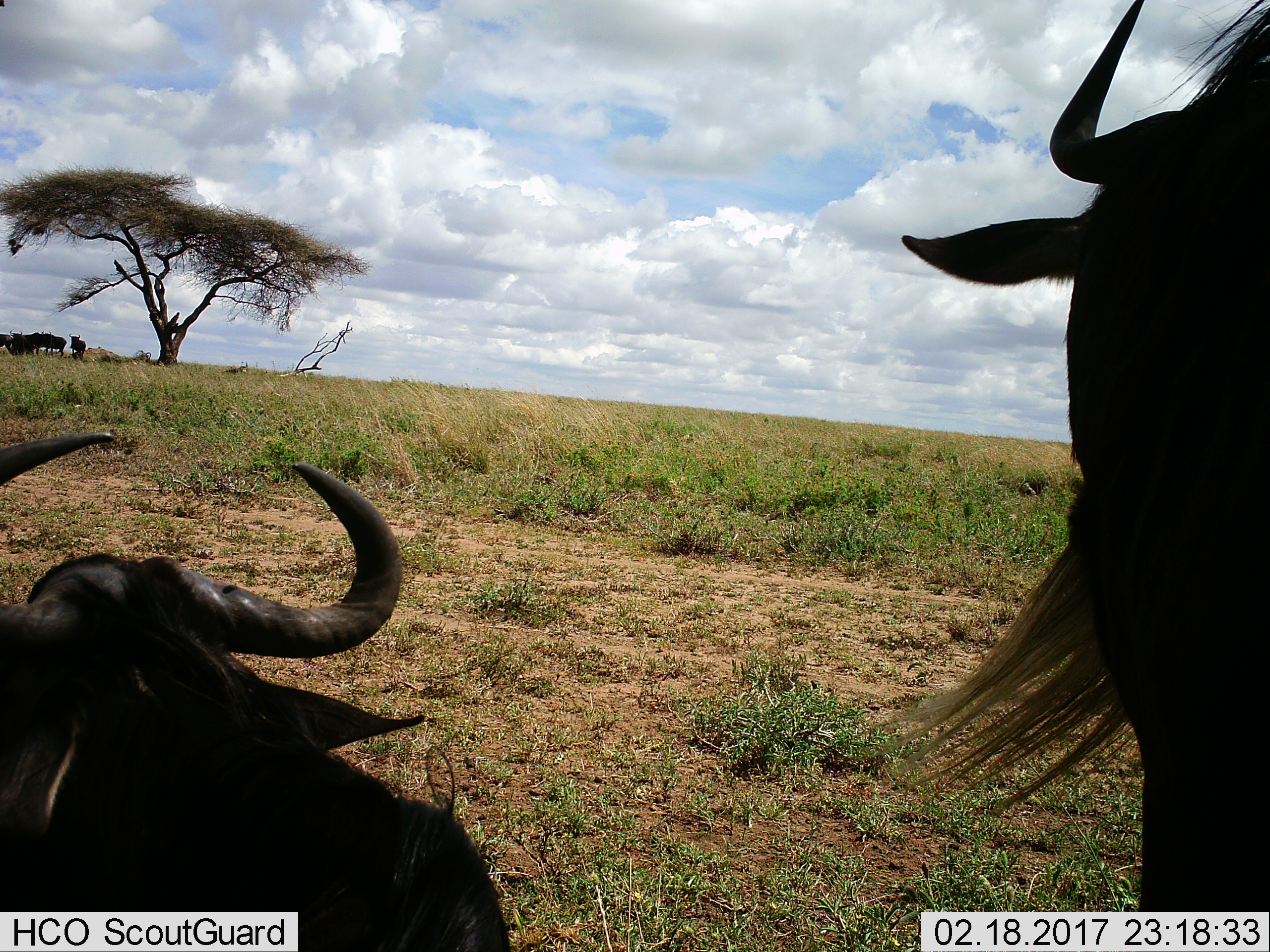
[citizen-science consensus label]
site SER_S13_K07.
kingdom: Animalia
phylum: Chordata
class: Mammalia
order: Artiodactyla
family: Bovidae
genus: Connochaetes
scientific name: Connochaetes taurinus taurinus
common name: blue wildebeest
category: wildebeestblue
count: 7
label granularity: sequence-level